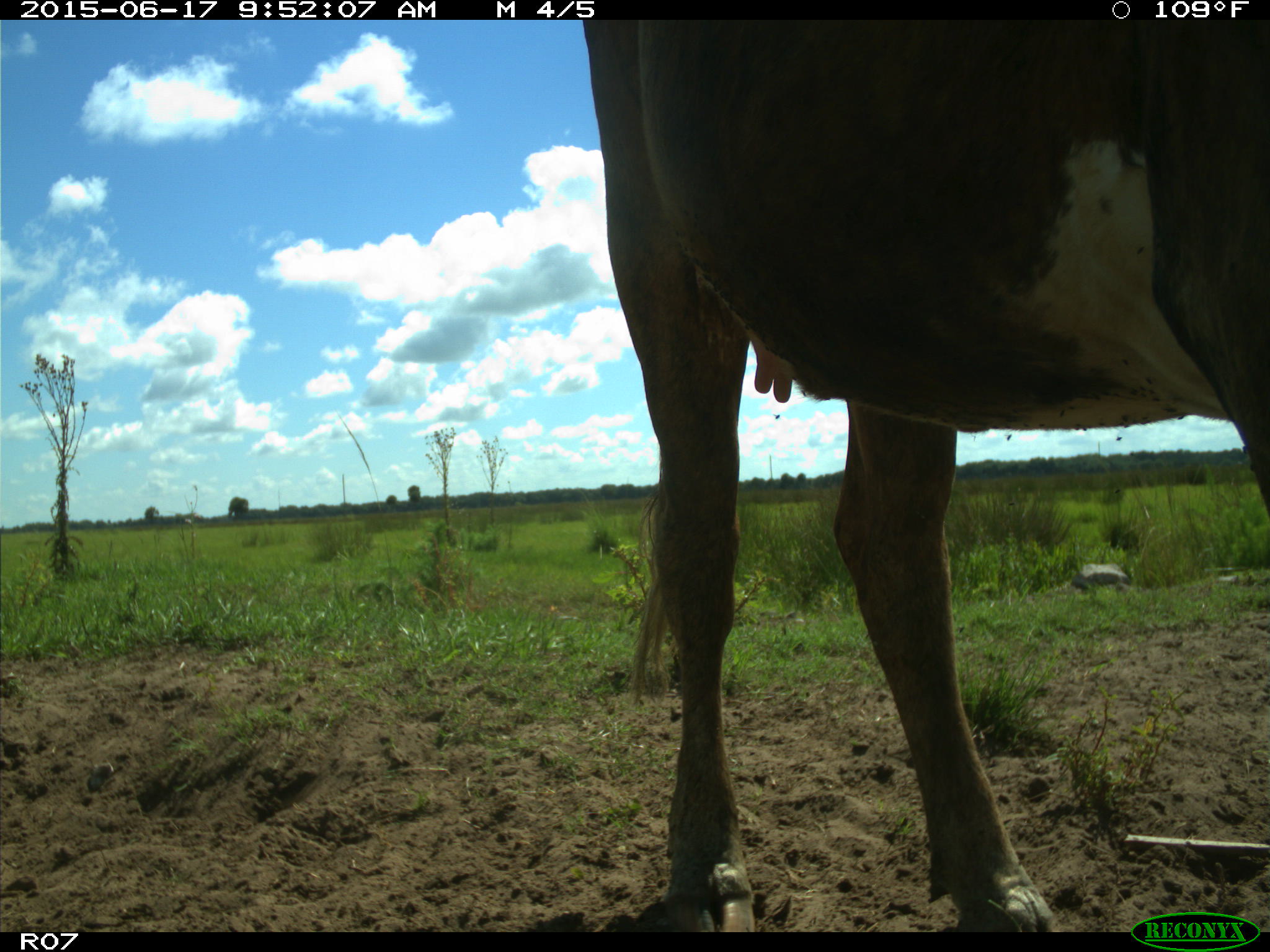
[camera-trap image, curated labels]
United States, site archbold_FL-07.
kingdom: Animalia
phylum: Chordata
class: Mammalia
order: Artiodactyla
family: Bovidae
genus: Bos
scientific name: Bos taurus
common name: domestic cow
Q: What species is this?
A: Bos taurus (domestic cow).